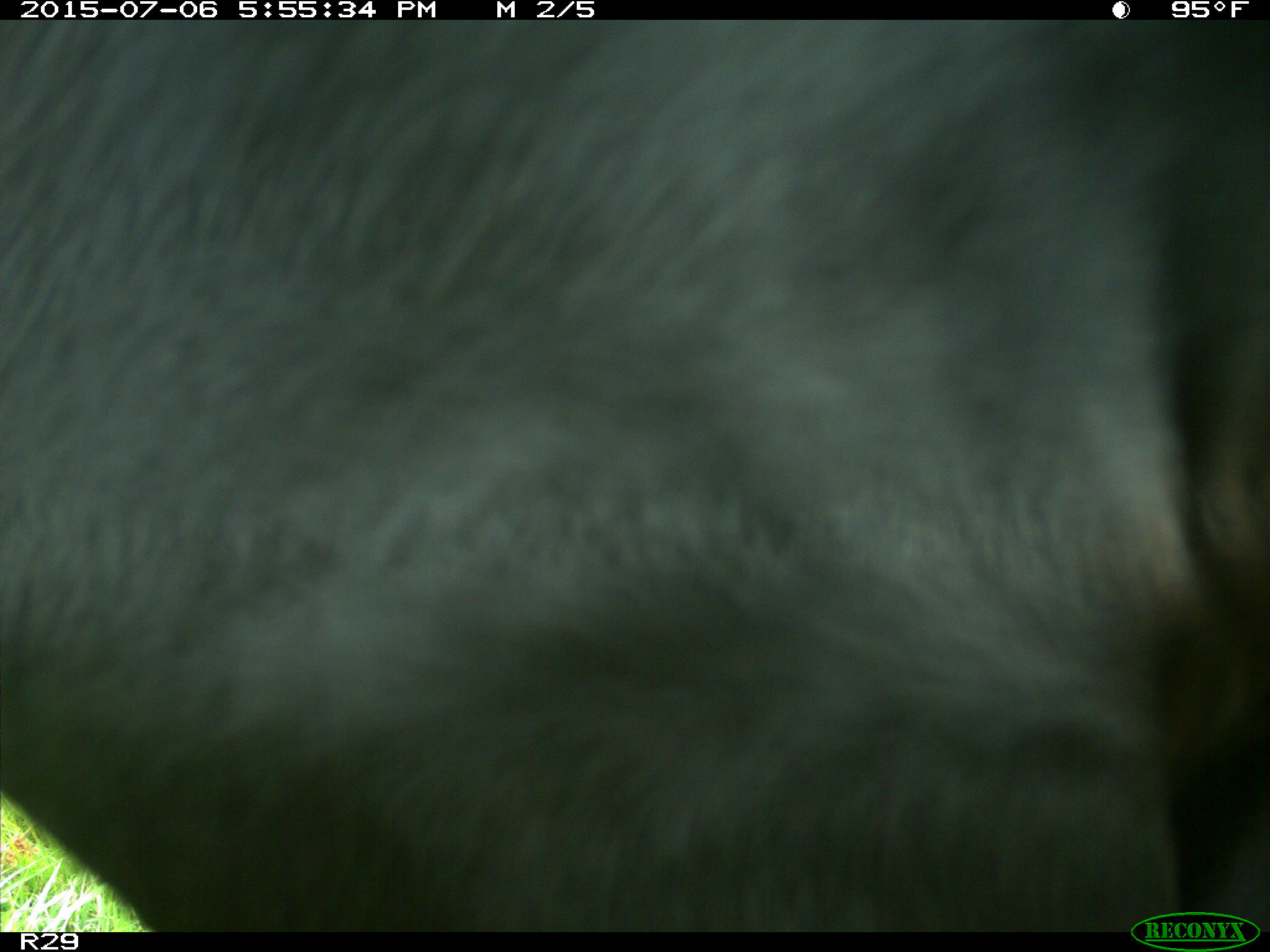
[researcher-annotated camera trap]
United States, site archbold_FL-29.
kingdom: Animalia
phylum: Chordata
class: Mammalia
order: Artiodactyla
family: Bovidae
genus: Bos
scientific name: Bos taurus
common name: domestic cow